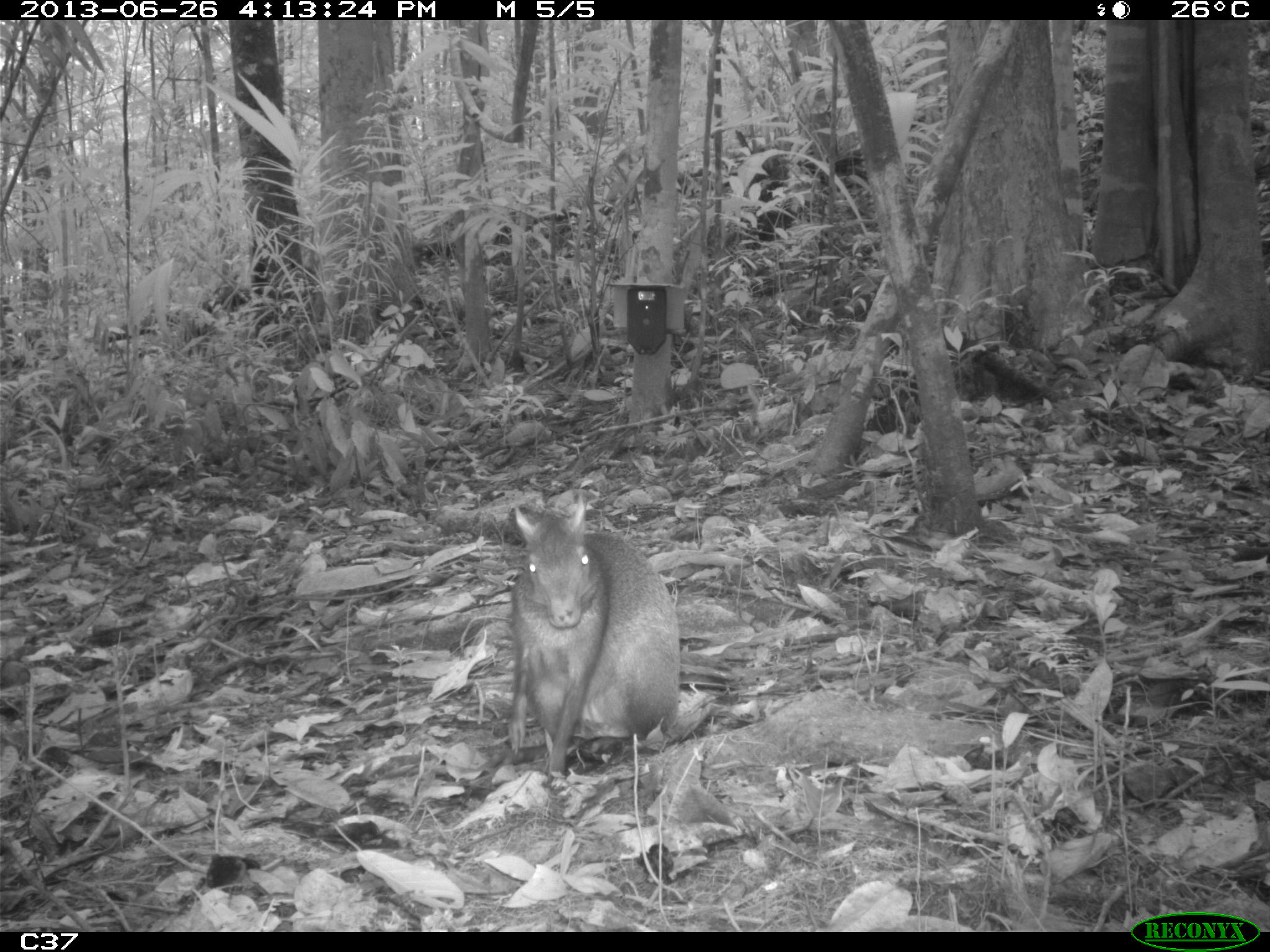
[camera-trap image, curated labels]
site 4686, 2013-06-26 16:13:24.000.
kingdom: Animalia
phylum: Chordata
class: Mammalia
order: Rodentia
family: Dasyproctidae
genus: Dasyprocta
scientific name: Dasyprocta leporina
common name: red-rumped agouti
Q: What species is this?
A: Dasyprocta leporina (red-rumped agouti).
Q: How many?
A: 1.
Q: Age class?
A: Adult.